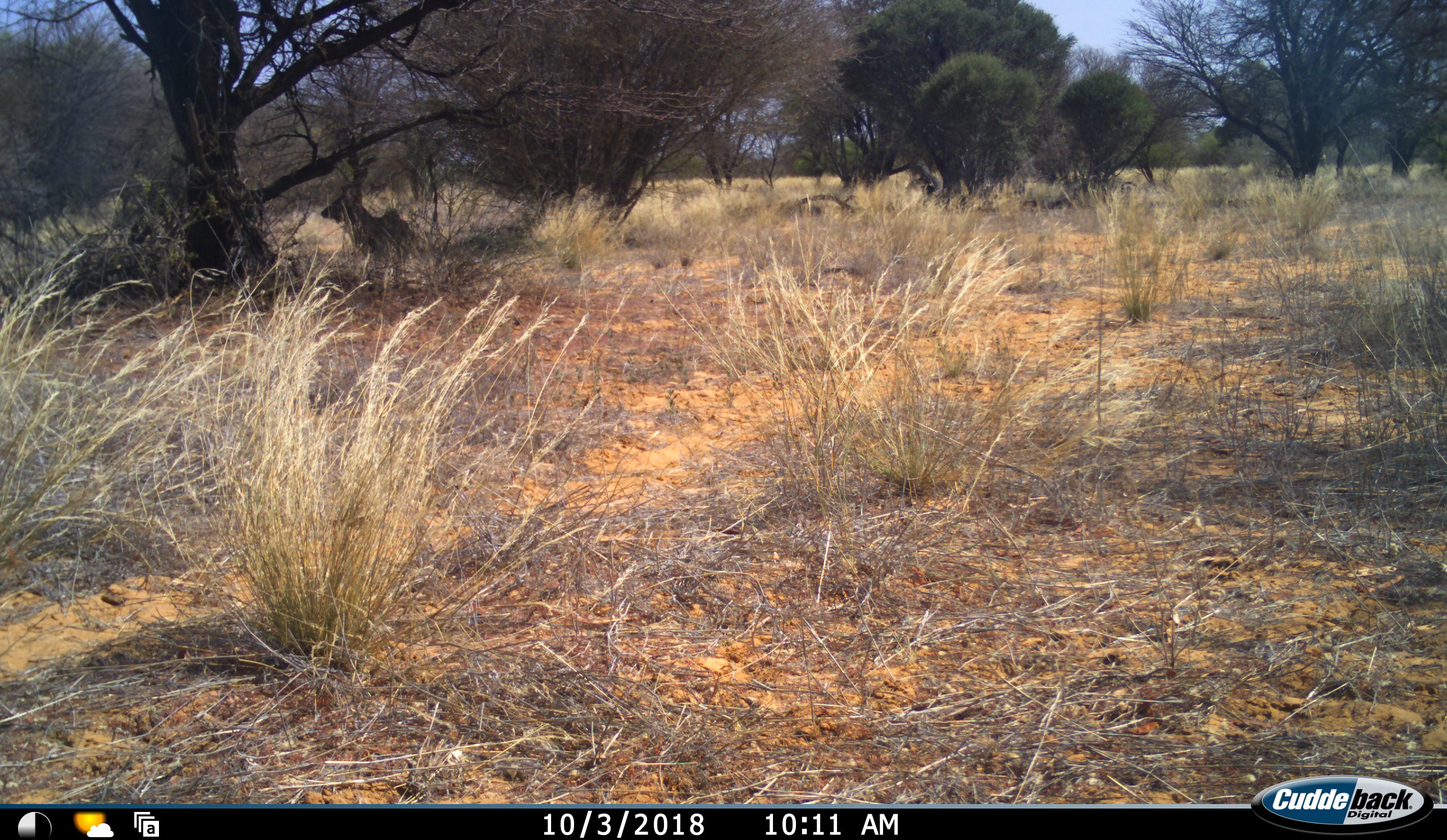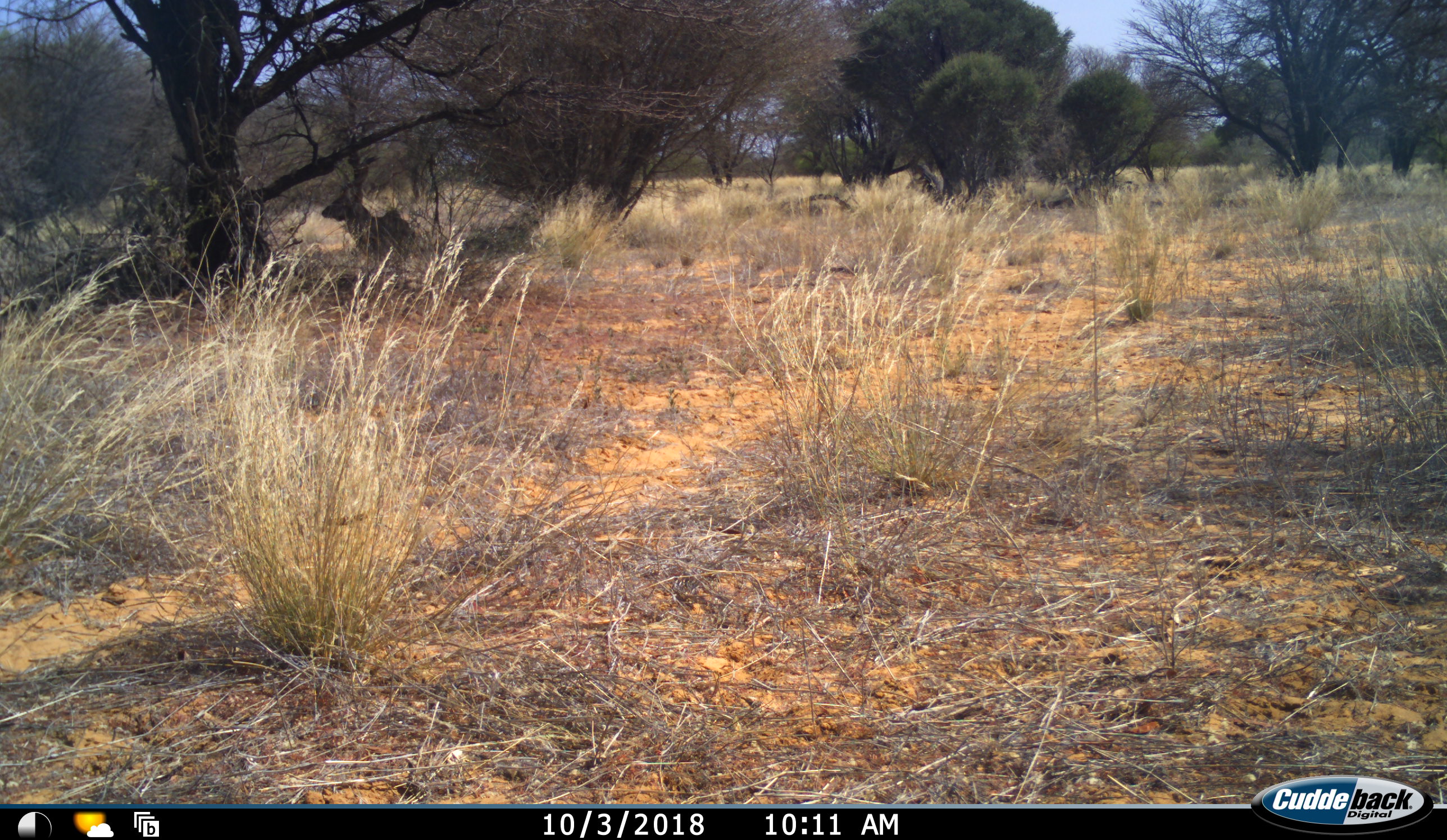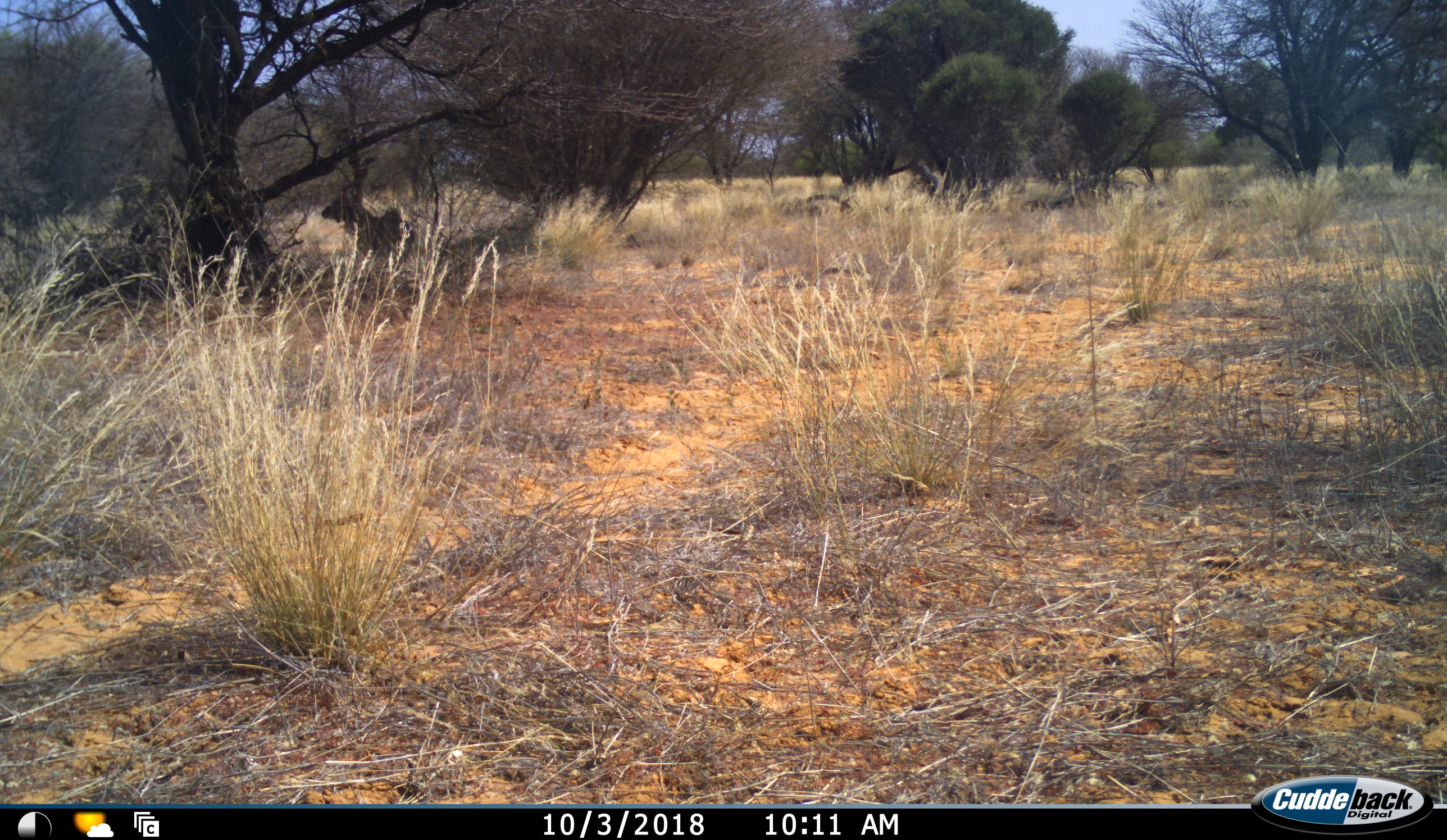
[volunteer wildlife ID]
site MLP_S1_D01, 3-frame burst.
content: unidentified animal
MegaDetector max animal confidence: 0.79